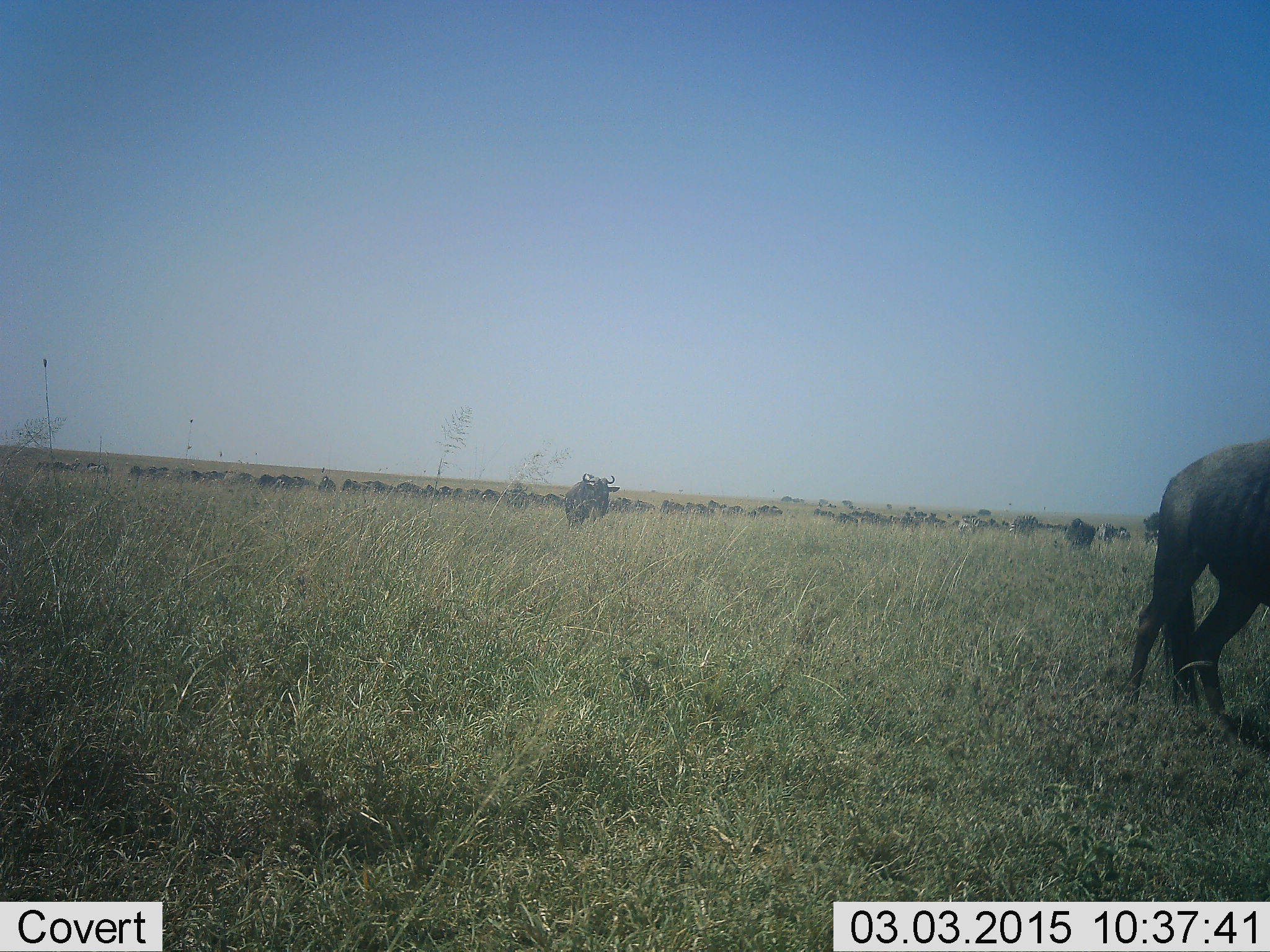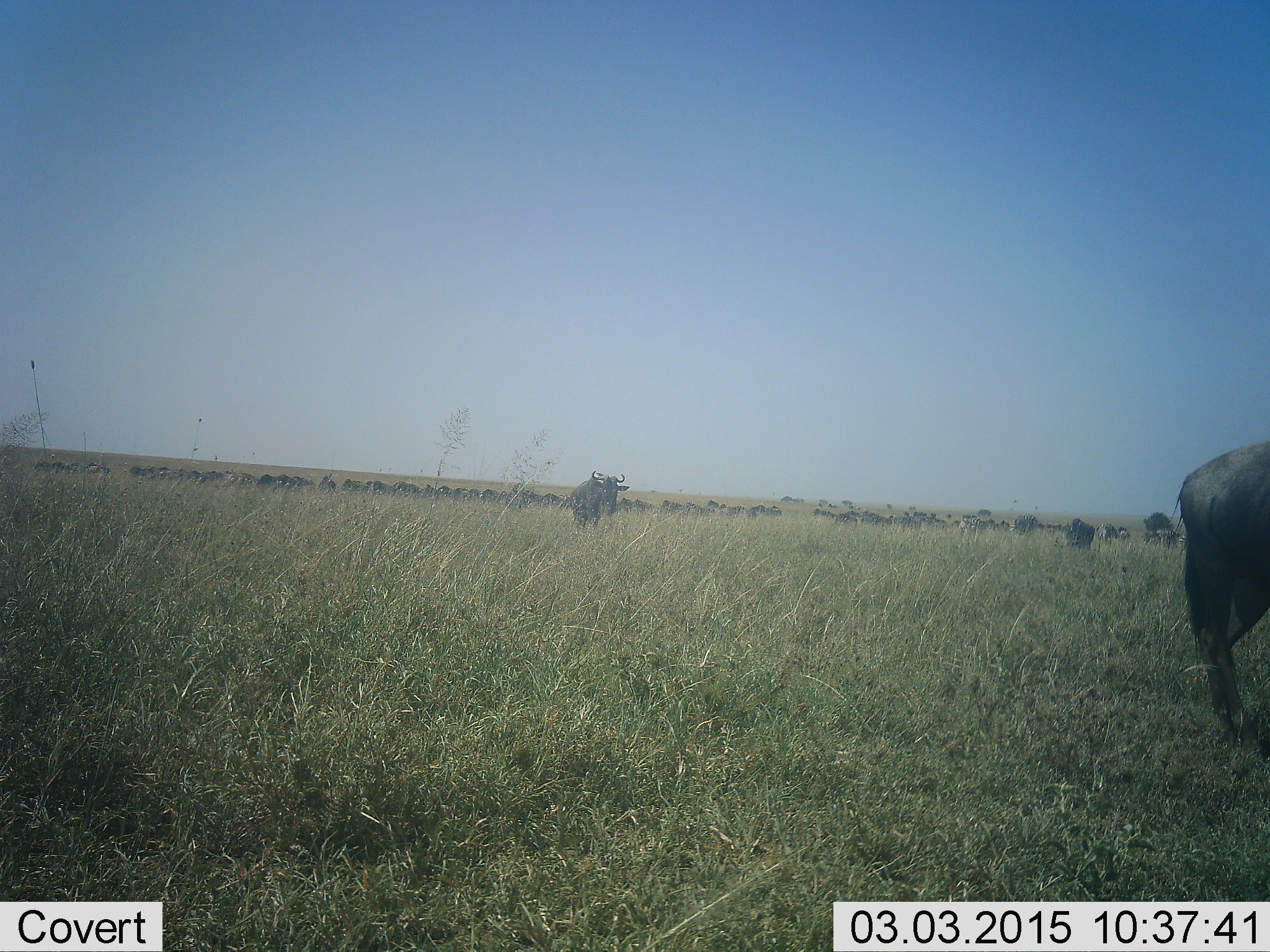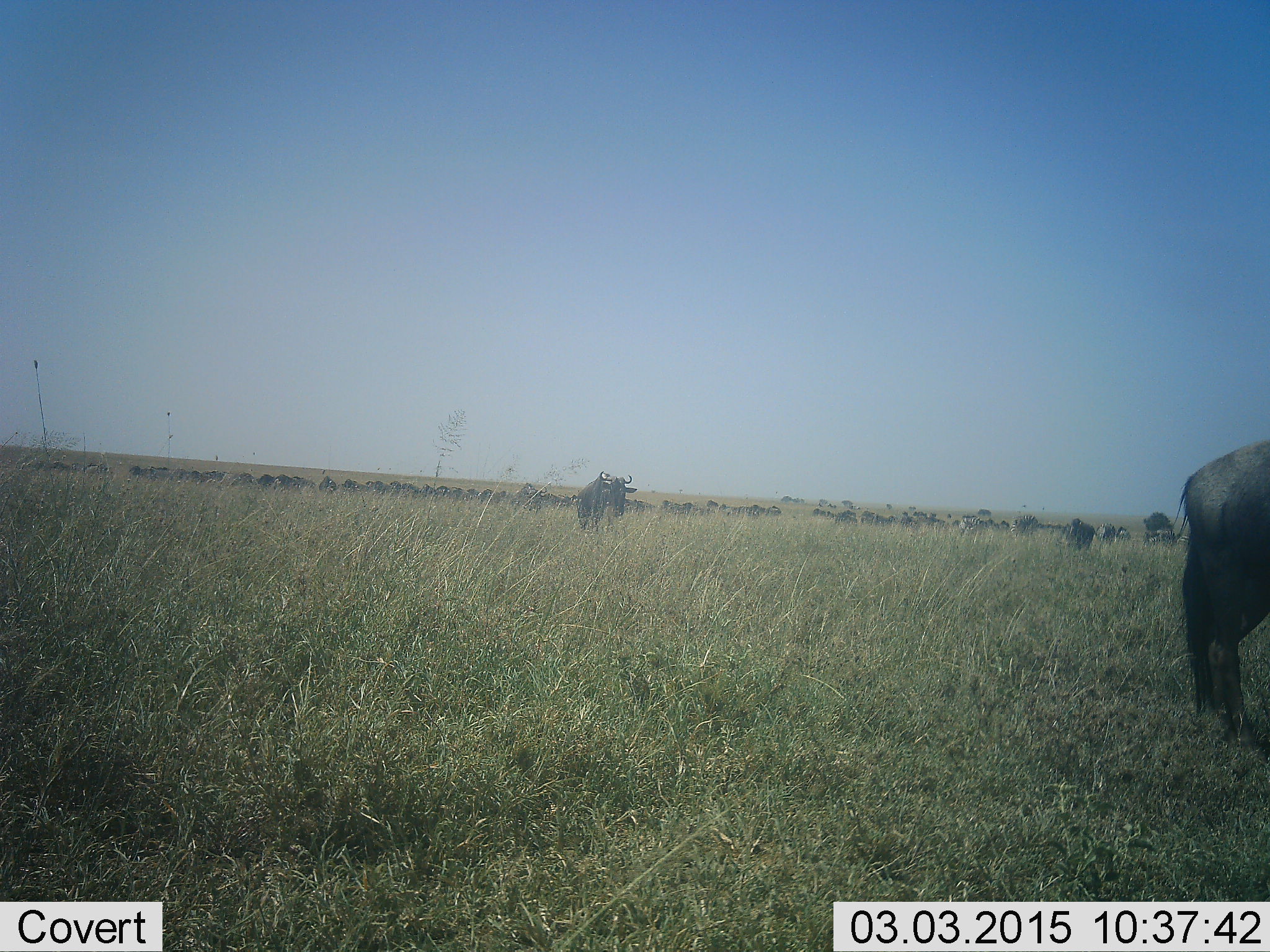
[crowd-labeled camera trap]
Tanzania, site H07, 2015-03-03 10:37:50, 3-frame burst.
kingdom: Animalia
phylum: Chordata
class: Mammalia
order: Artiodactyla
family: Bovidae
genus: Connochaetes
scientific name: Connochaetes taurinus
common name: blue wildebeest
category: wildebeest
Wildebeest (blue wildebeest) (Connochaetes taurinus), count 51+. Behavior (volunteer vote fractions): standing 58%, resting 8%, moving 100%, interacting 8%. Young present (vote fraction): 8%. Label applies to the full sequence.